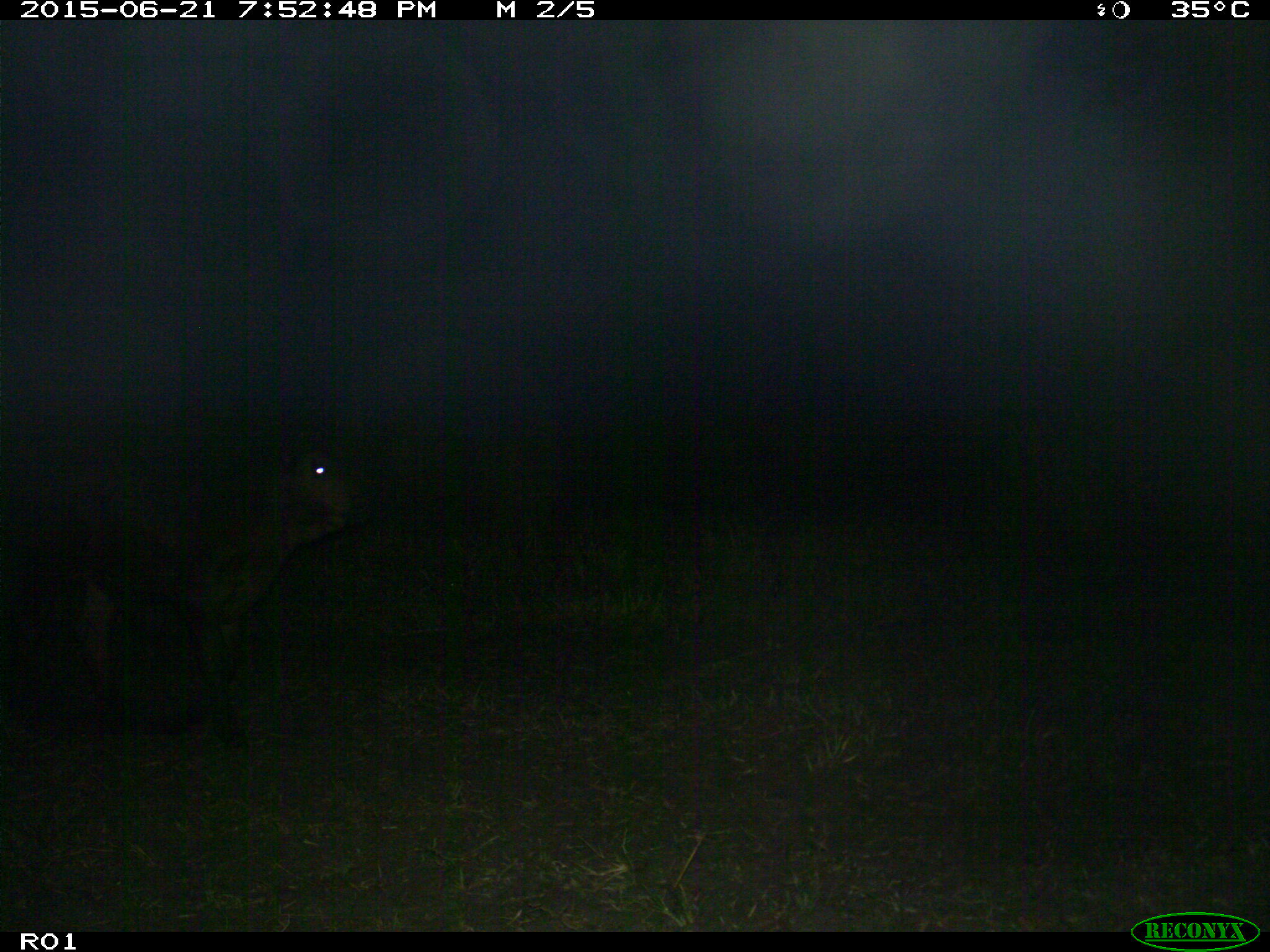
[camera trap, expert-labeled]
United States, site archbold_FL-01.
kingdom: Animalia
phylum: Chordata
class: Mammalia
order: Artiodactyla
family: Bovidae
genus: Bos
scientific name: Bos taurus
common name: domestic cow